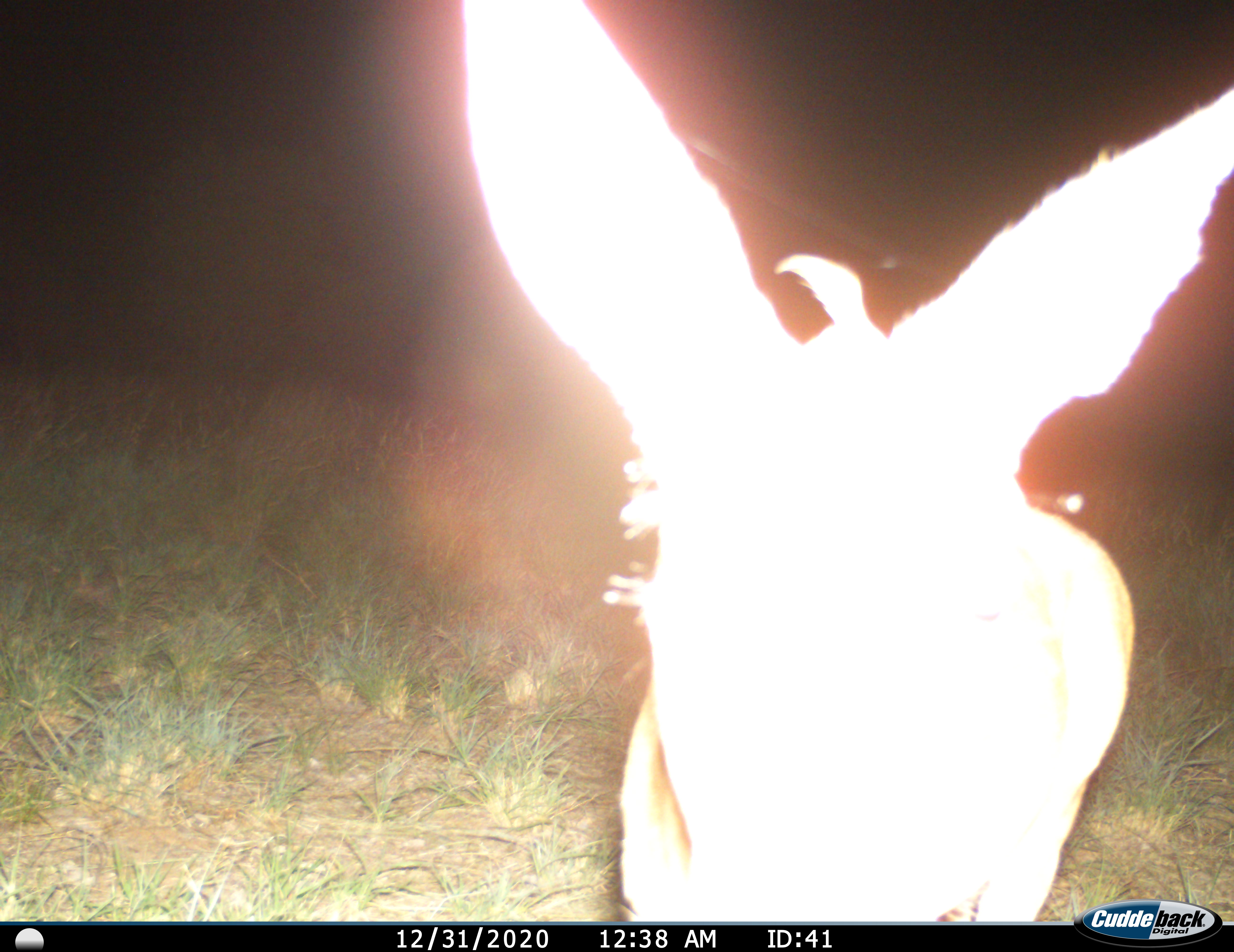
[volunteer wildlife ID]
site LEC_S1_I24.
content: unidentified animal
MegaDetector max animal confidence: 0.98